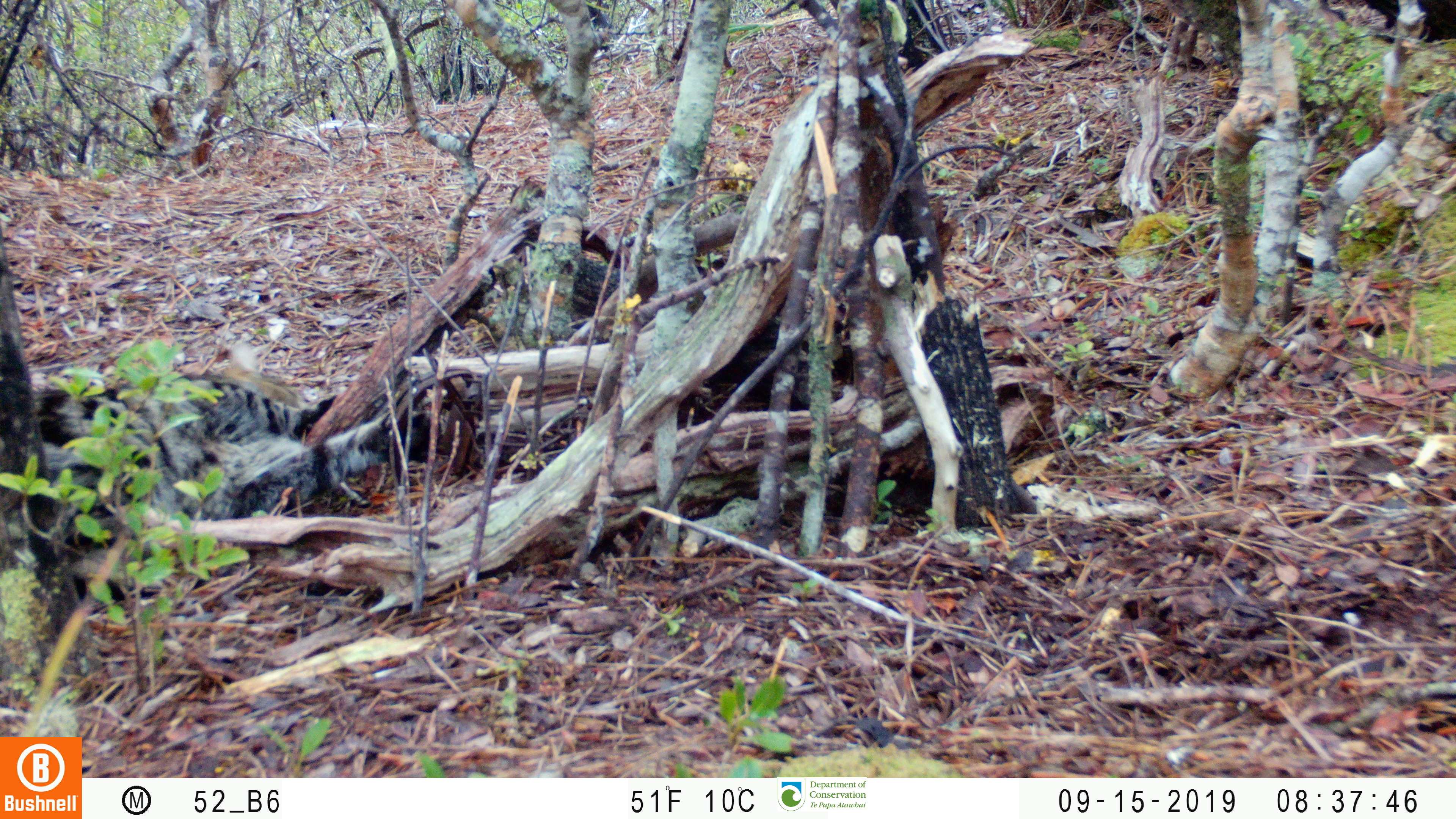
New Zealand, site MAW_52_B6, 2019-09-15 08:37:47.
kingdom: Animalia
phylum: Chordata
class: Mammalia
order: Carnivora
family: Felidae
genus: Felis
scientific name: Felis catus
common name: domestic cat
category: cat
Cat (domestic cat) (Felis catus).